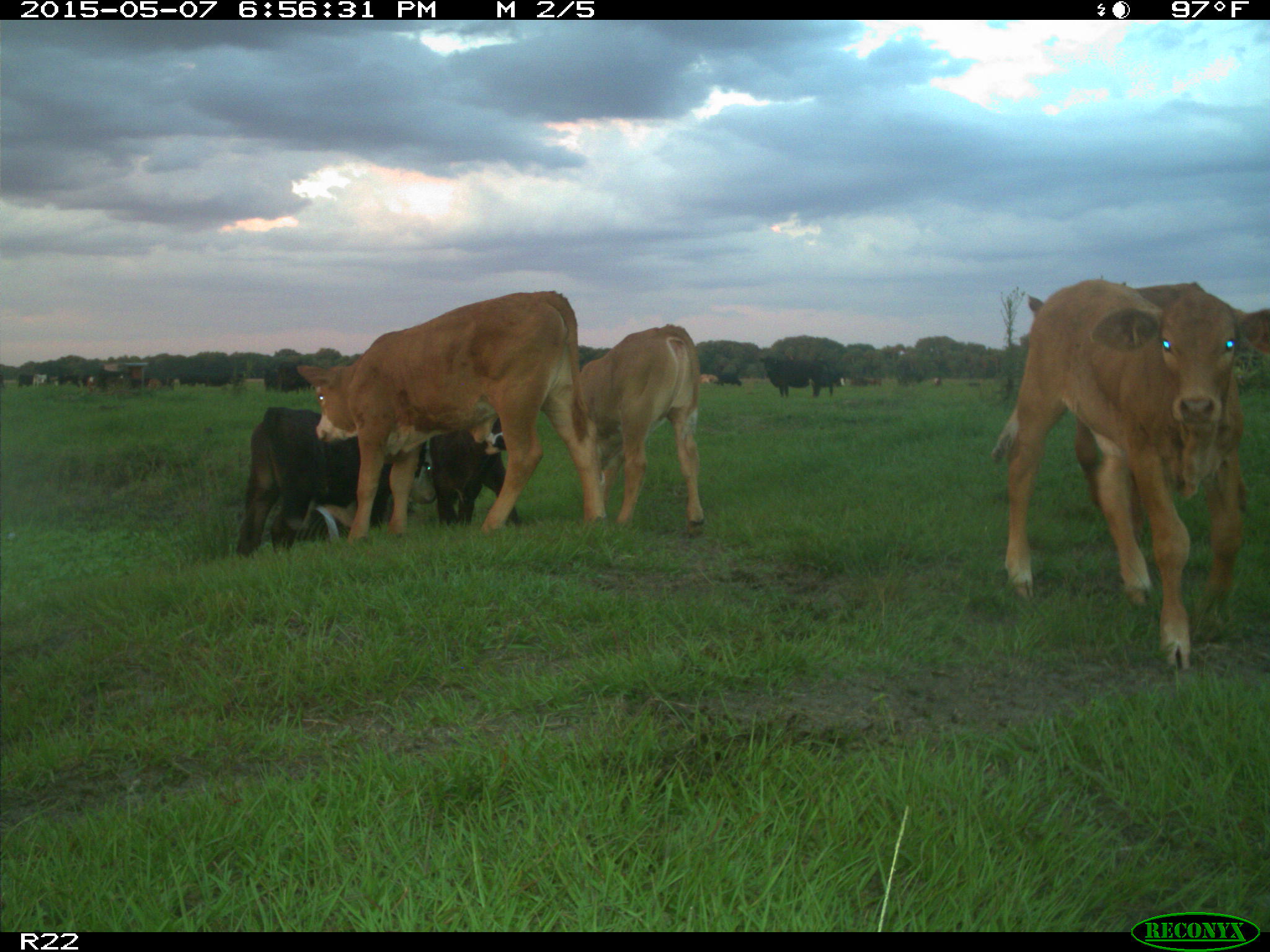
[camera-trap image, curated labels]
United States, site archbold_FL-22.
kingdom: Animalia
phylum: Chordata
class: Mammalia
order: Artiodactyla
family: Bovidae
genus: Bos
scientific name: Bos taurus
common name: domestic cow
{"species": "Bos taurus (domestic cow)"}